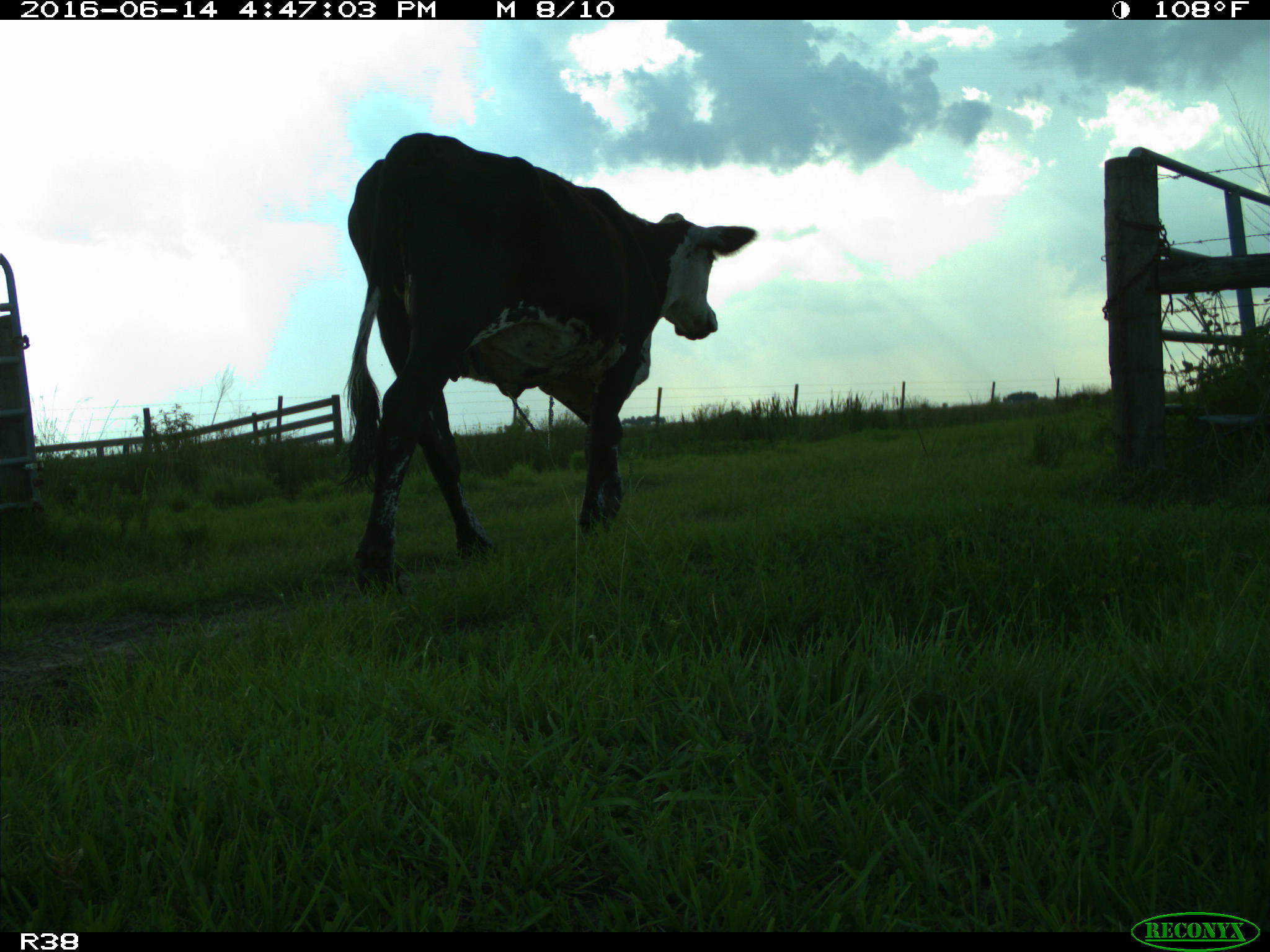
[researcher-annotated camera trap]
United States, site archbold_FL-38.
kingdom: Animalia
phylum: Chordata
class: Mammalia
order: Artiodactyla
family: Bovidae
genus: Bos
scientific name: Bos taurus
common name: domestic cow